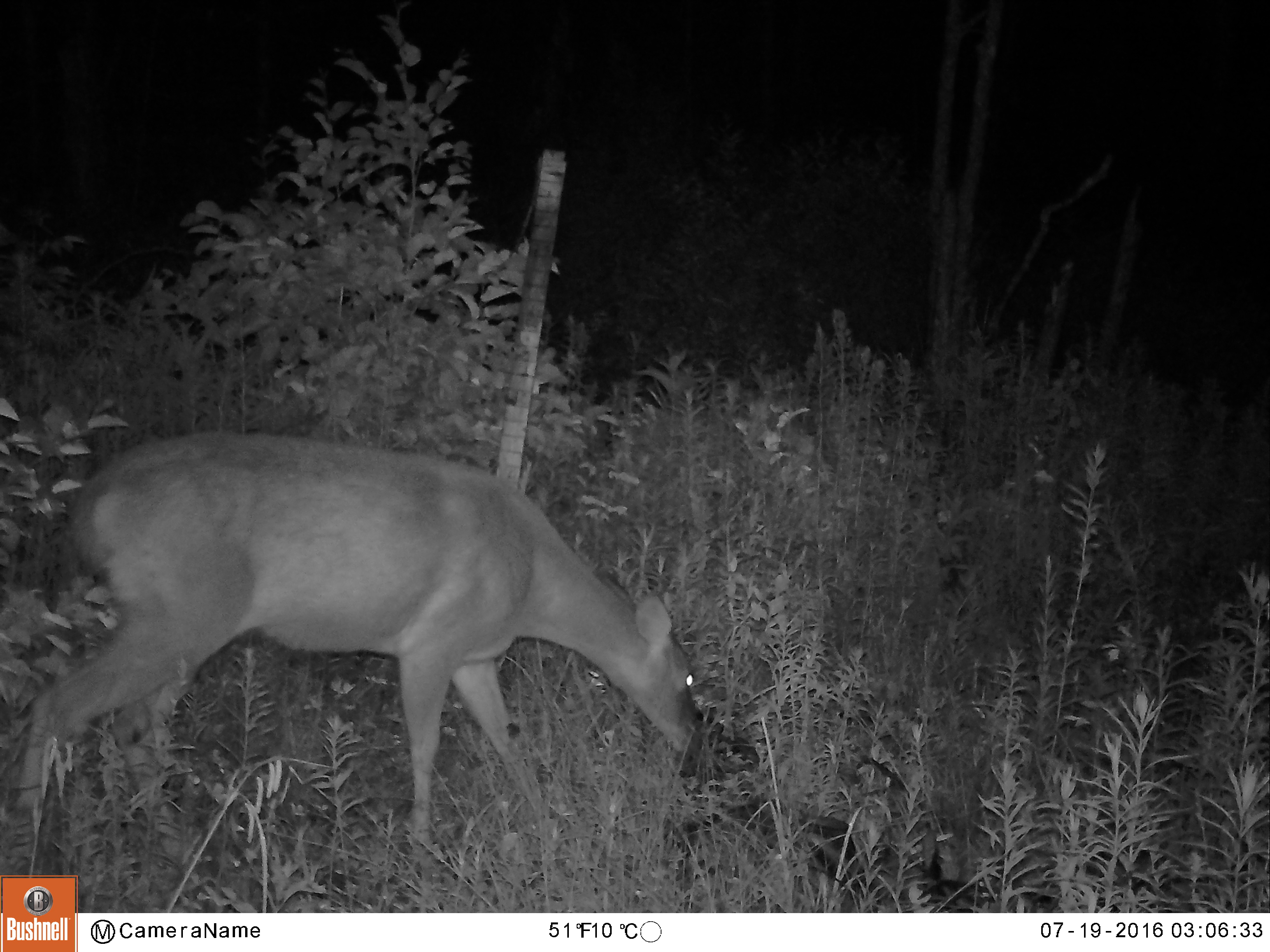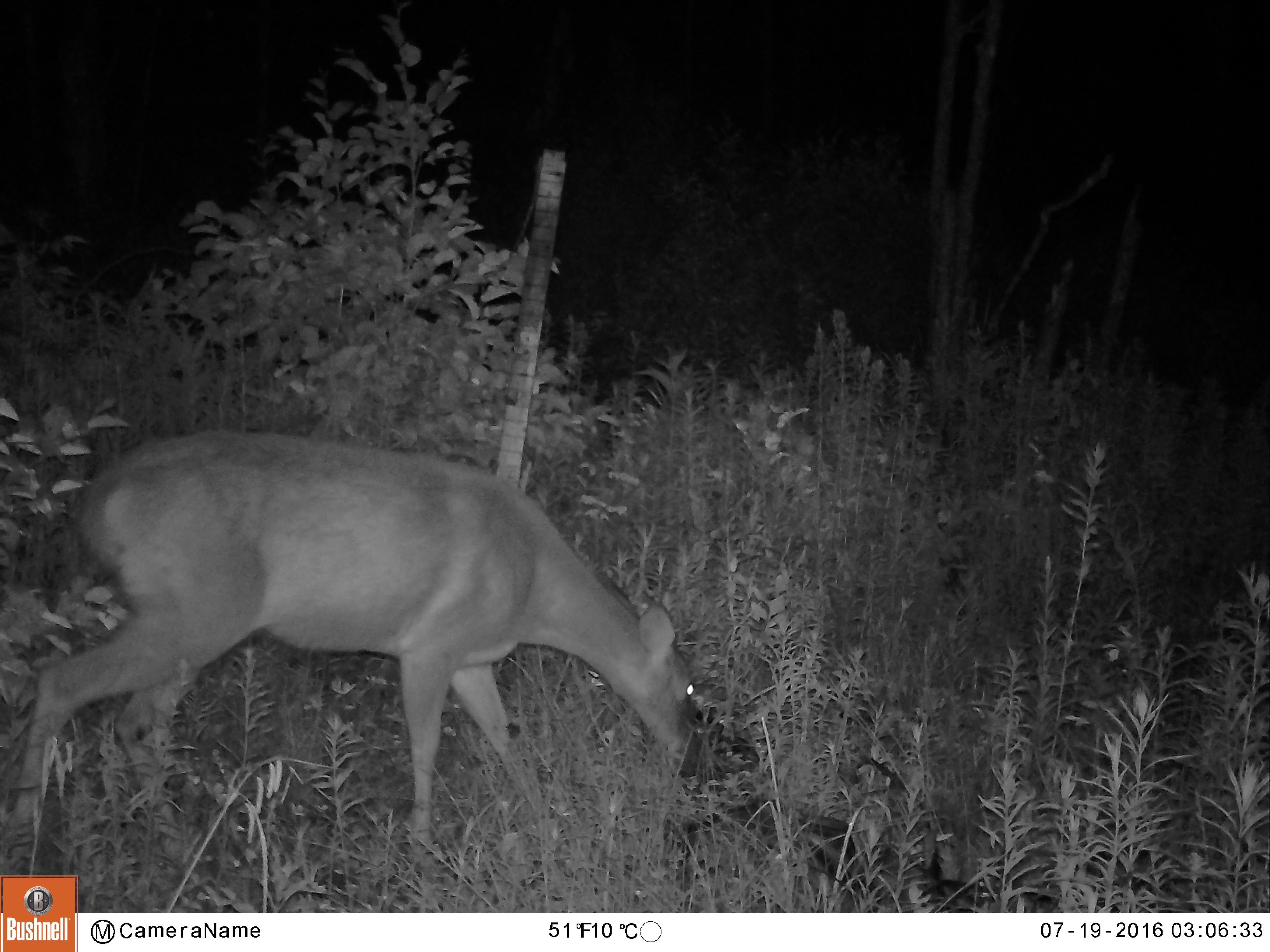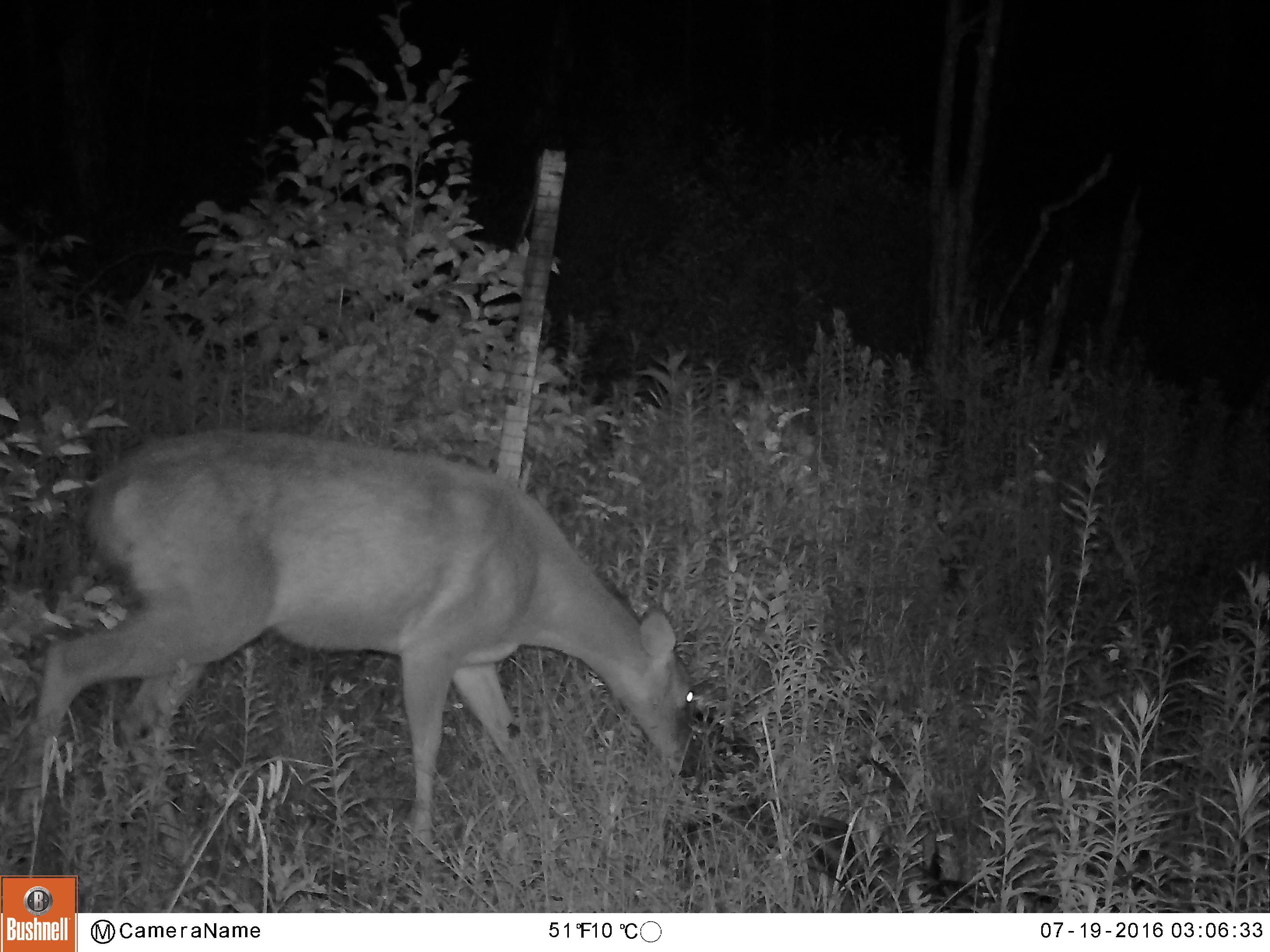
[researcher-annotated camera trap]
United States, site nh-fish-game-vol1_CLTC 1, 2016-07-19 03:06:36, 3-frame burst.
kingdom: Animalia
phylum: Chordata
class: Mammalia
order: Artiodactyla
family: Cervidae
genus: Odocoileus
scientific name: Odocoileus virginianus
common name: white-tailed deer